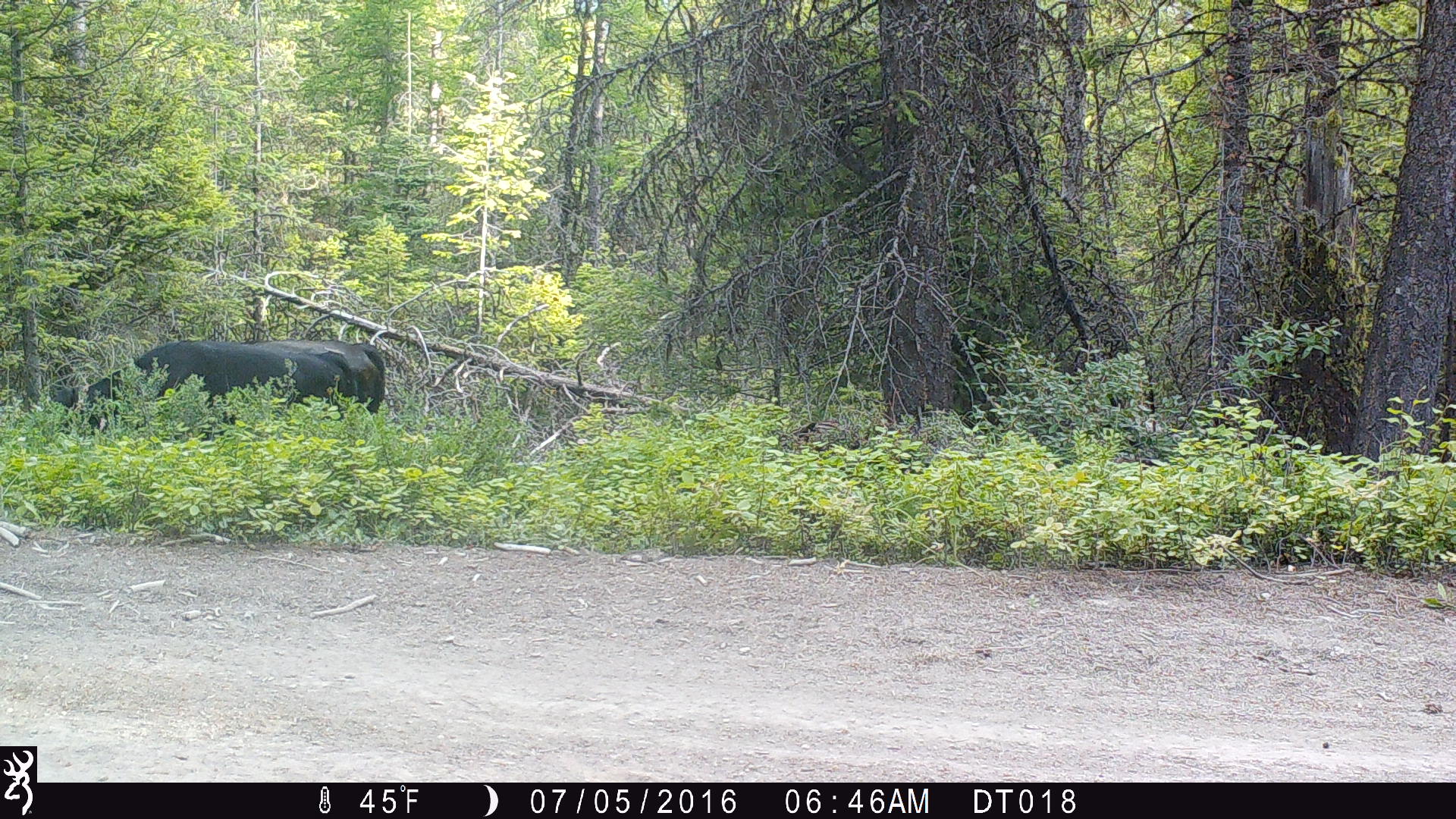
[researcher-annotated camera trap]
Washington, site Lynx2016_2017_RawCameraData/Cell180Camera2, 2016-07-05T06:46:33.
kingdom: Animalia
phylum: Chordata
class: Mammalia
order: Artiodactyla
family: Bovidae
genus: Bos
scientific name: Bos taurus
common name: domestic cattle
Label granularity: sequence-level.